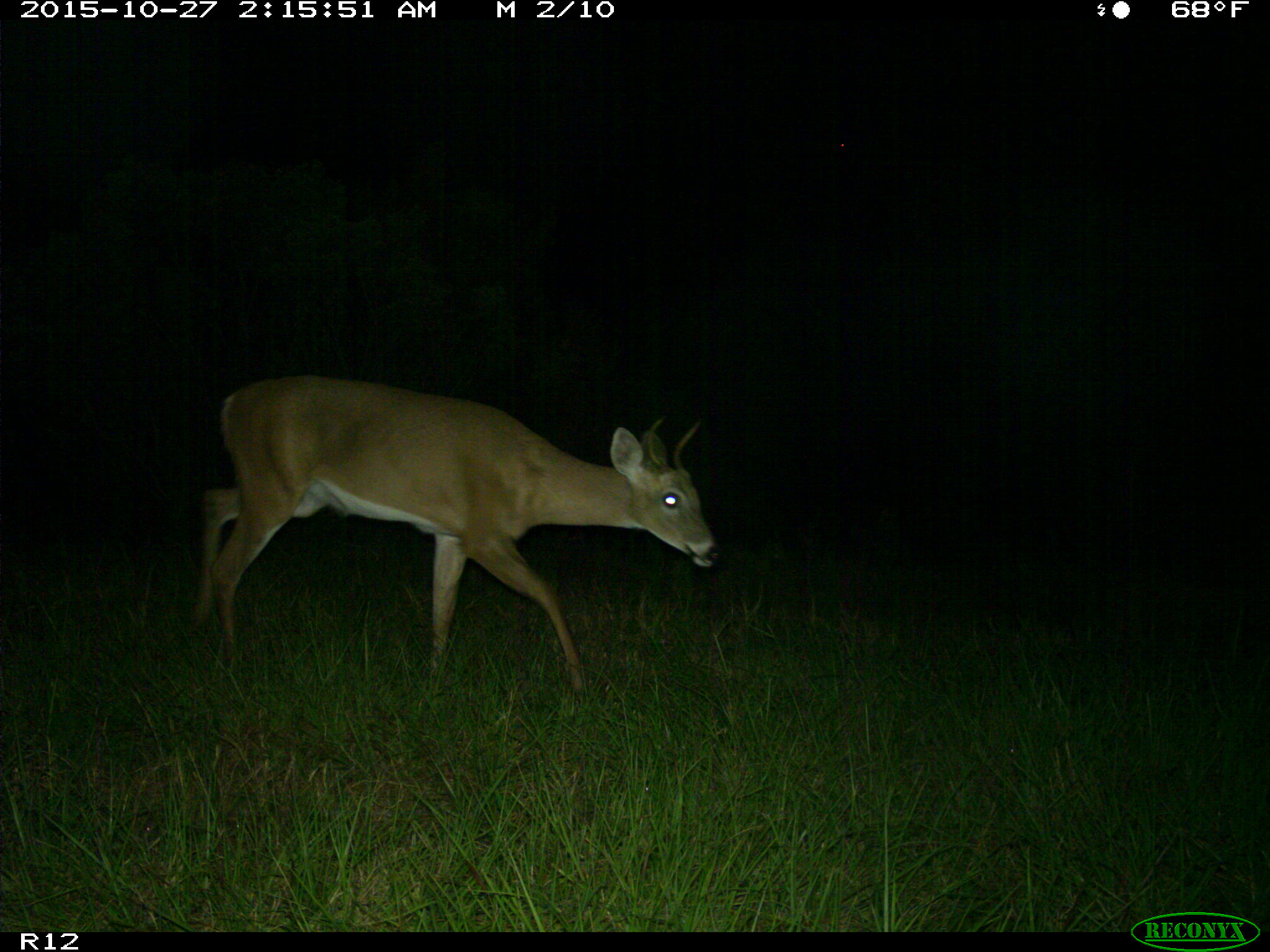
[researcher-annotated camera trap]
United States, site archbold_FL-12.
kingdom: Animalia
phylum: Chordata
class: Mammalia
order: Artiodactyla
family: Cervidae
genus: Odocoileus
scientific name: Odocoileus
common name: deer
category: unidentified deer